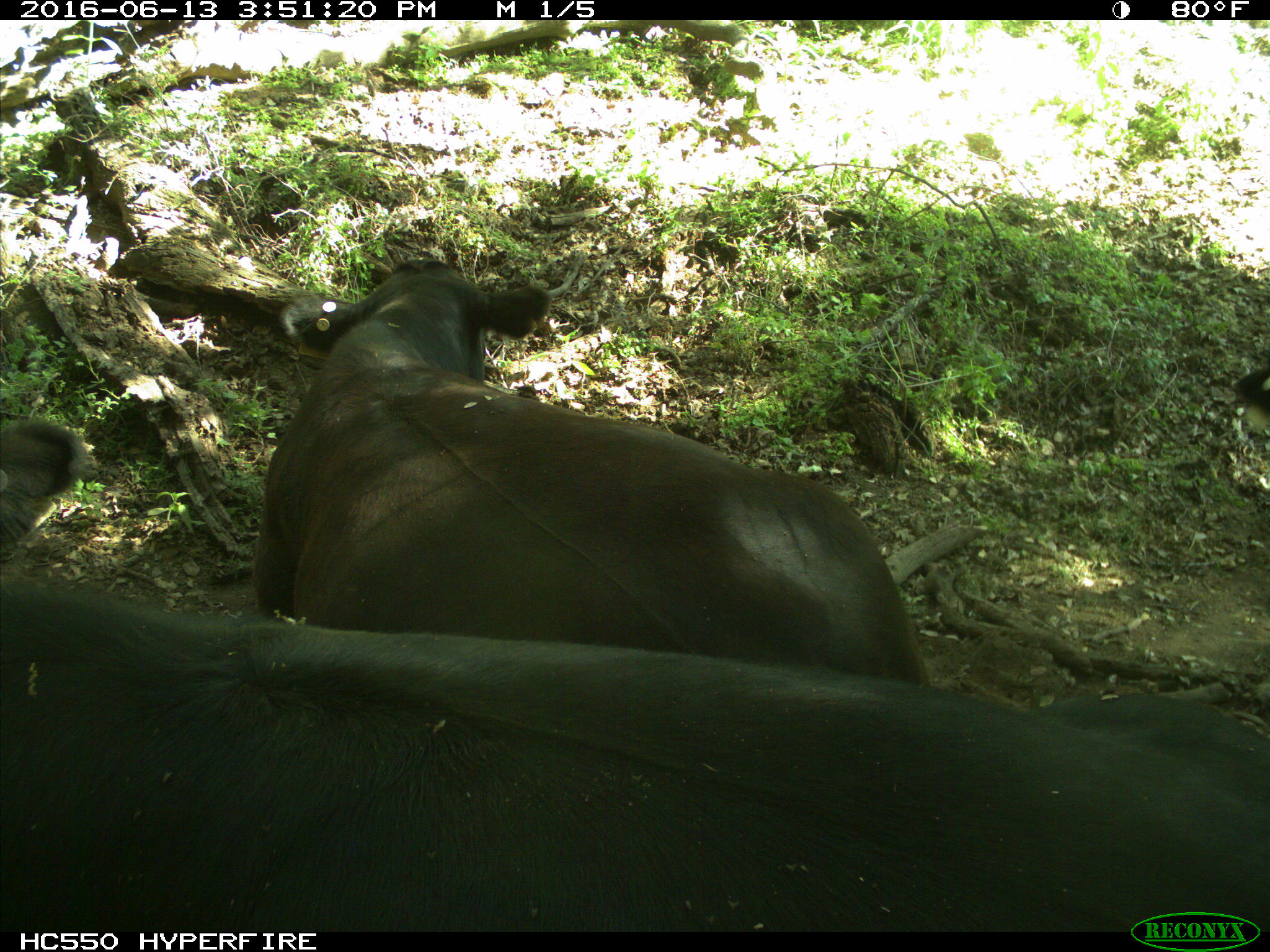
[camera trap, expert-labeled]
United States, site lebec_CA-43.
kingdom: Animalia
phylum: Chordata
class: Mammalia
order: Artiodactyla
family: Bovidae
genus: Bos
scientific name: Bos taurus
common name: domestic cow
Bos taurus (domestic cow).